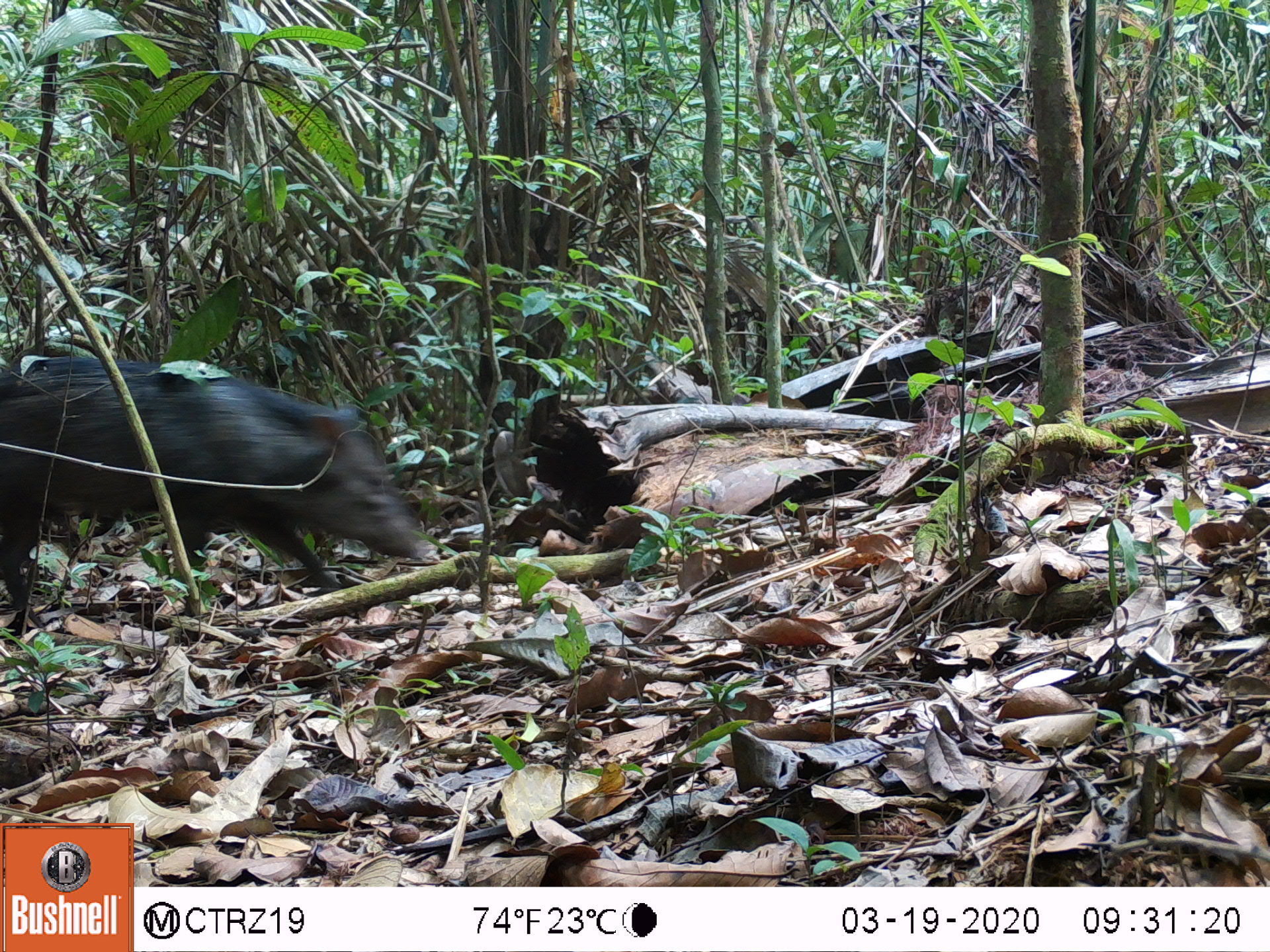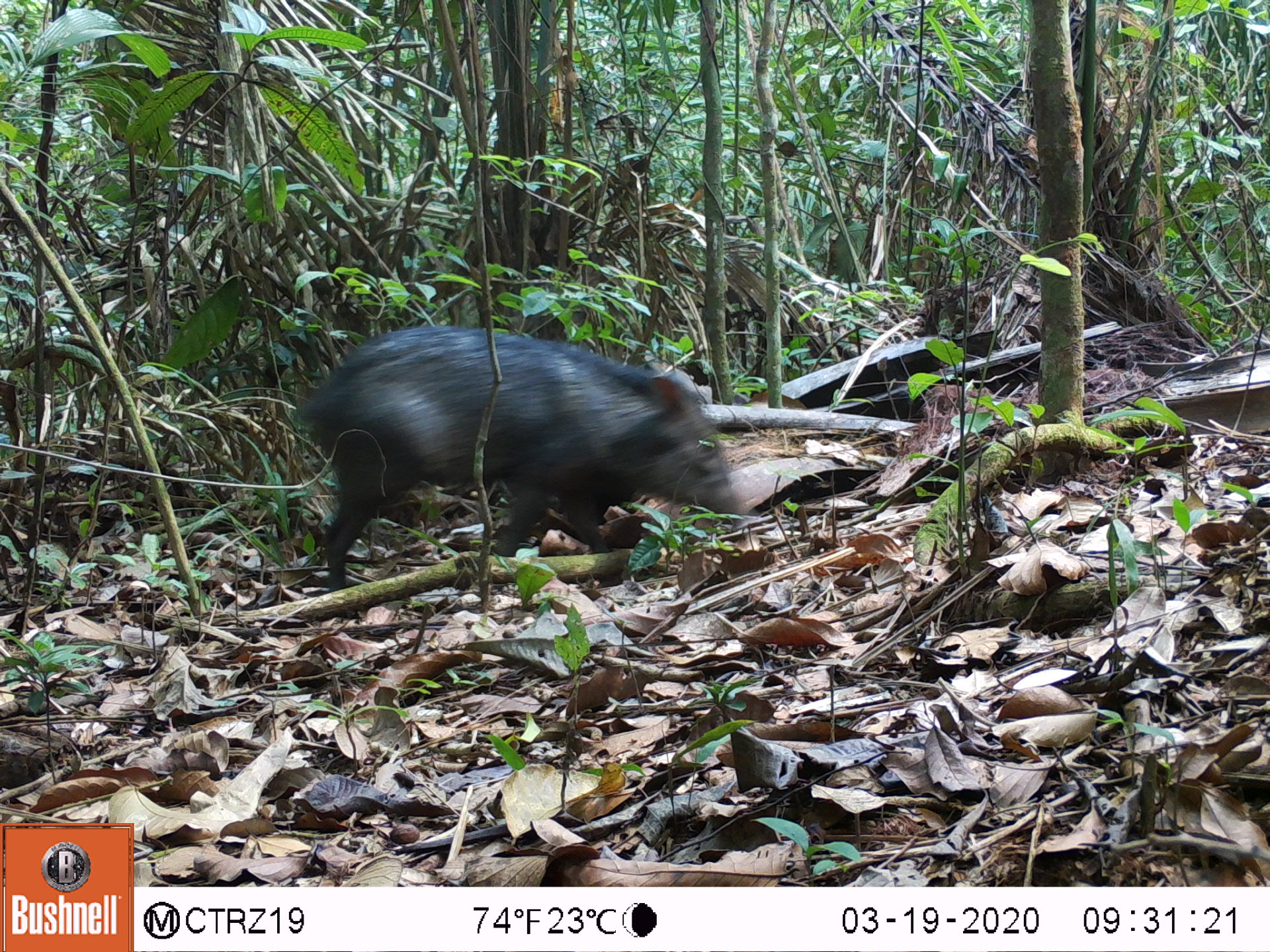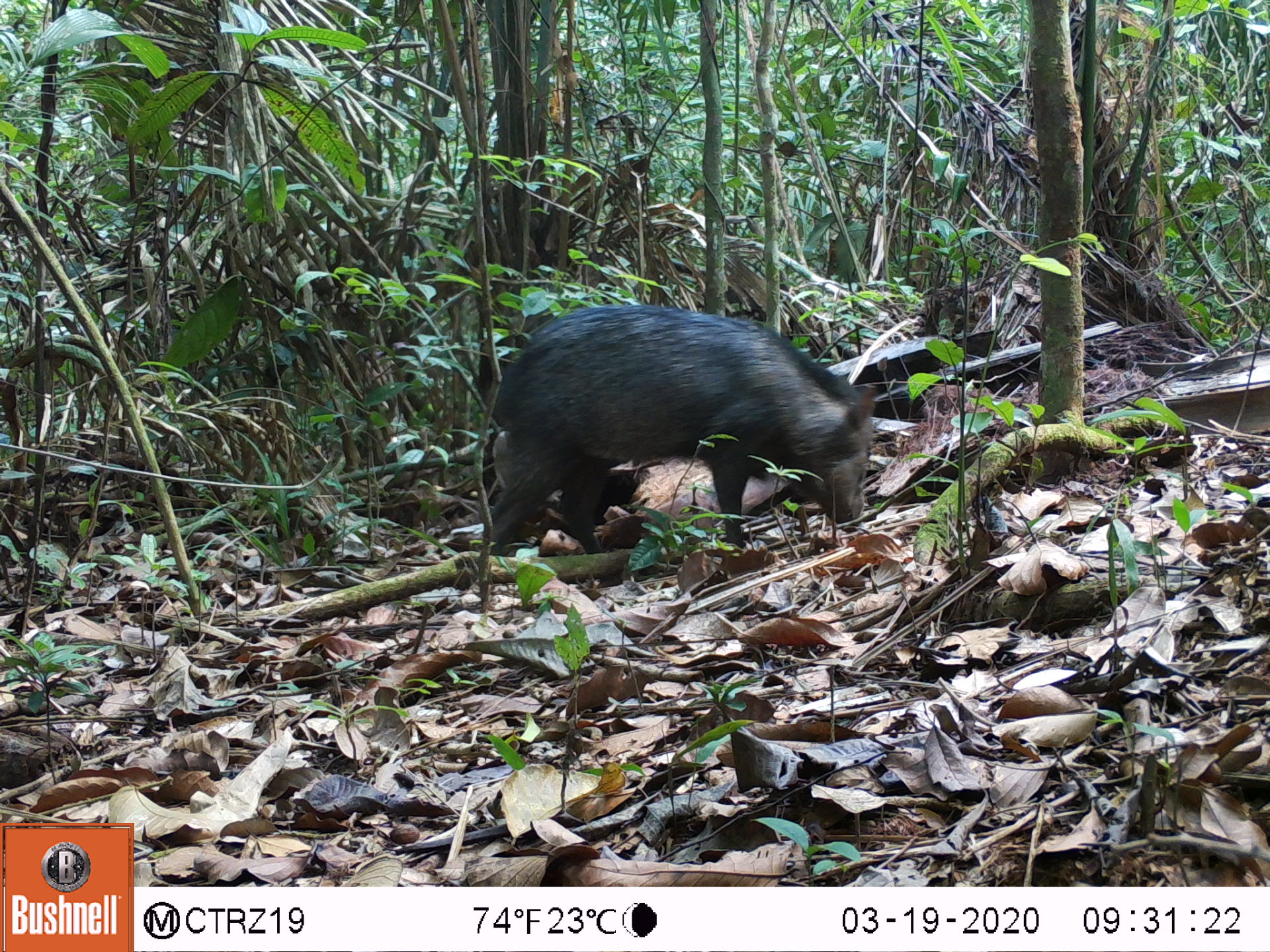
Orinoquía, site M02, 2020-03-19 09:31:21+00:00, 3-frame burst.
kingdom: Animalia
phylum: Chordata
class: Mammalia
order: Artiodactyla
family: Tayassuidae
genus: Pecari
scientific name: Pecari tajacu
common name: collared peccary